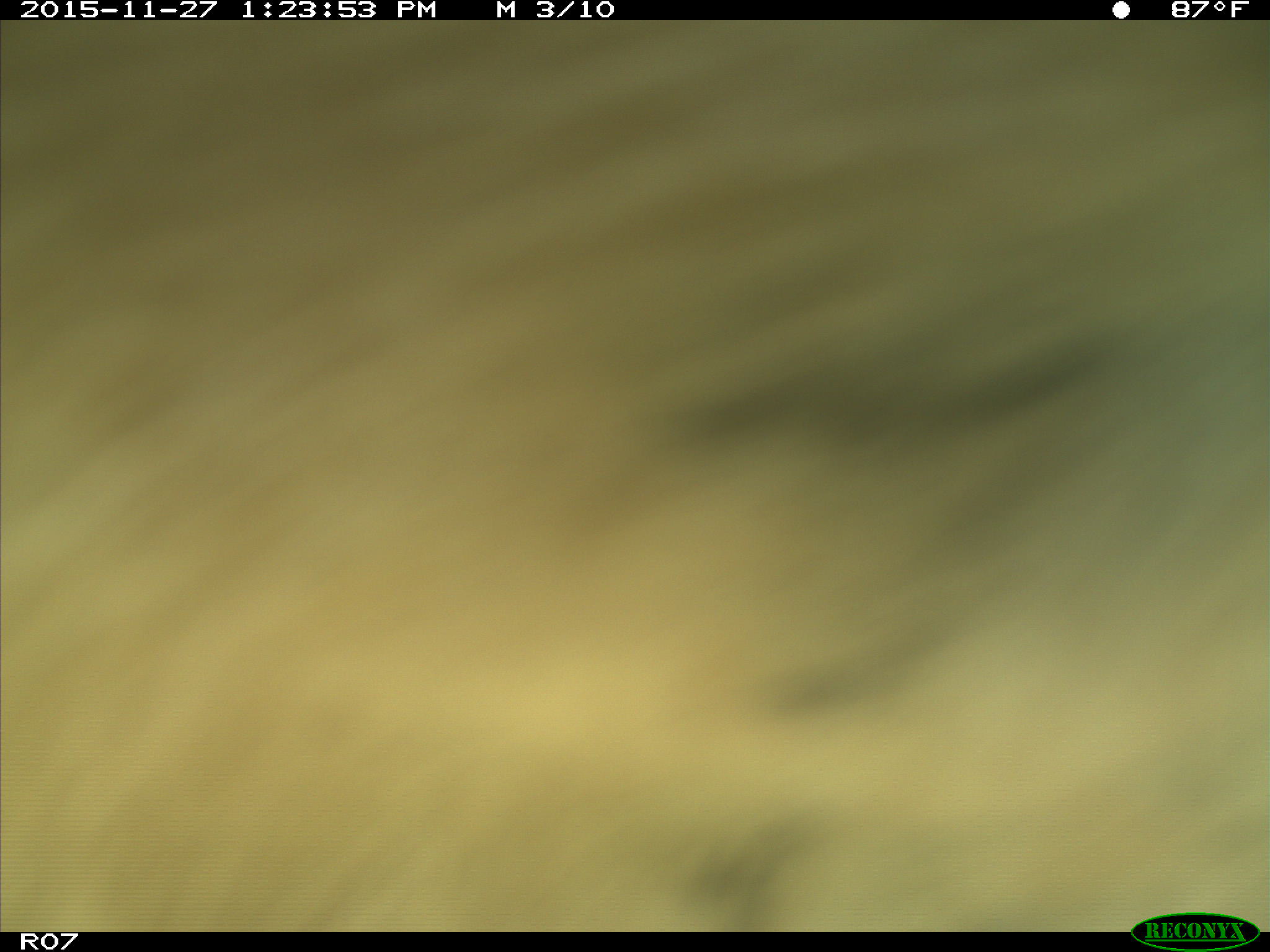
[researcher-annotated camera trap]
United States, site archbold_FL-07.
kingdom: Animalia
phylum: Chordata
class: Mammalia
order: Artiodactyla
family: Bovidae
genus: Bos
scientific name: Bos taurus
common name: domestic cow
Bos taurus (domestic cow).